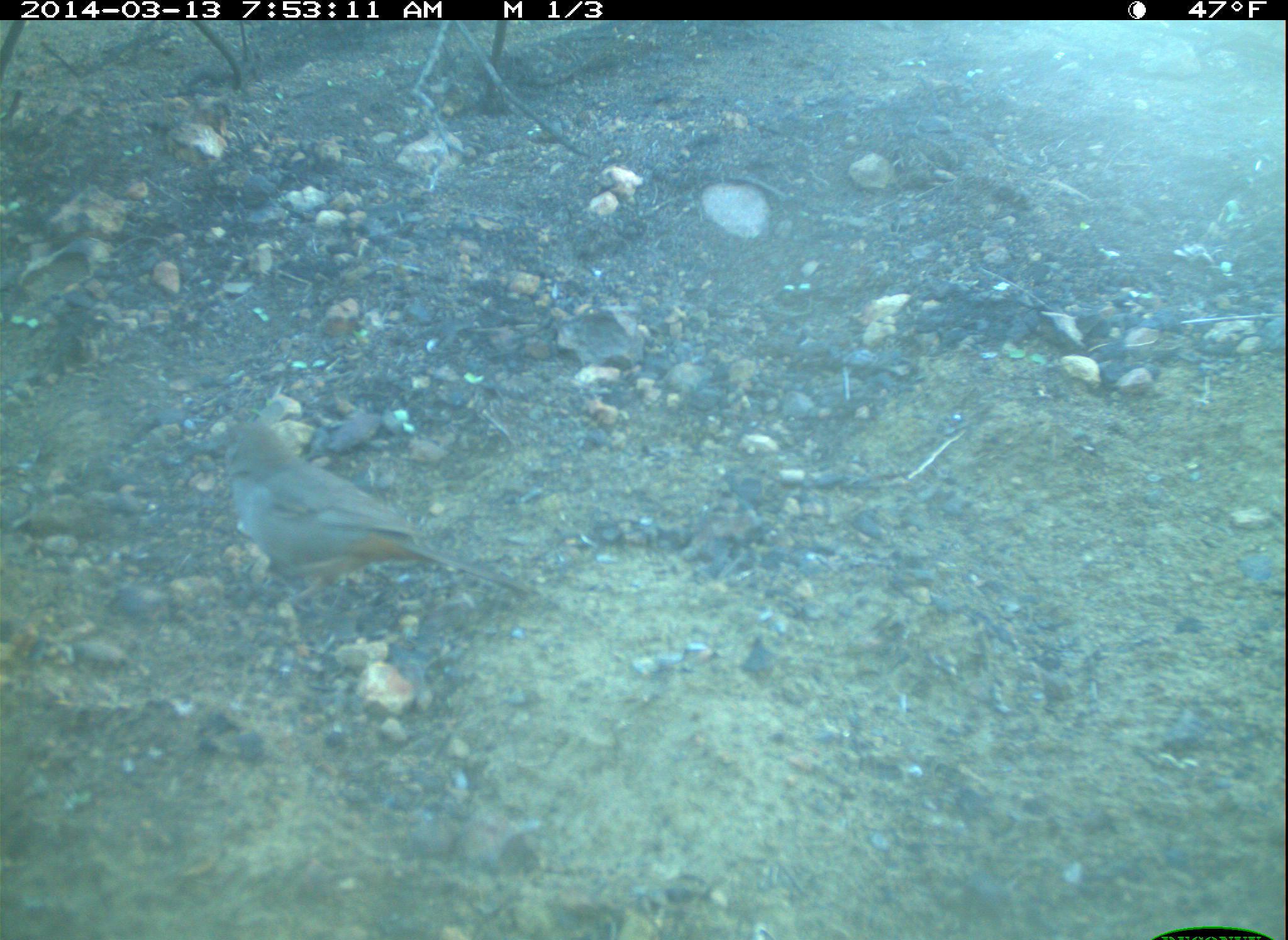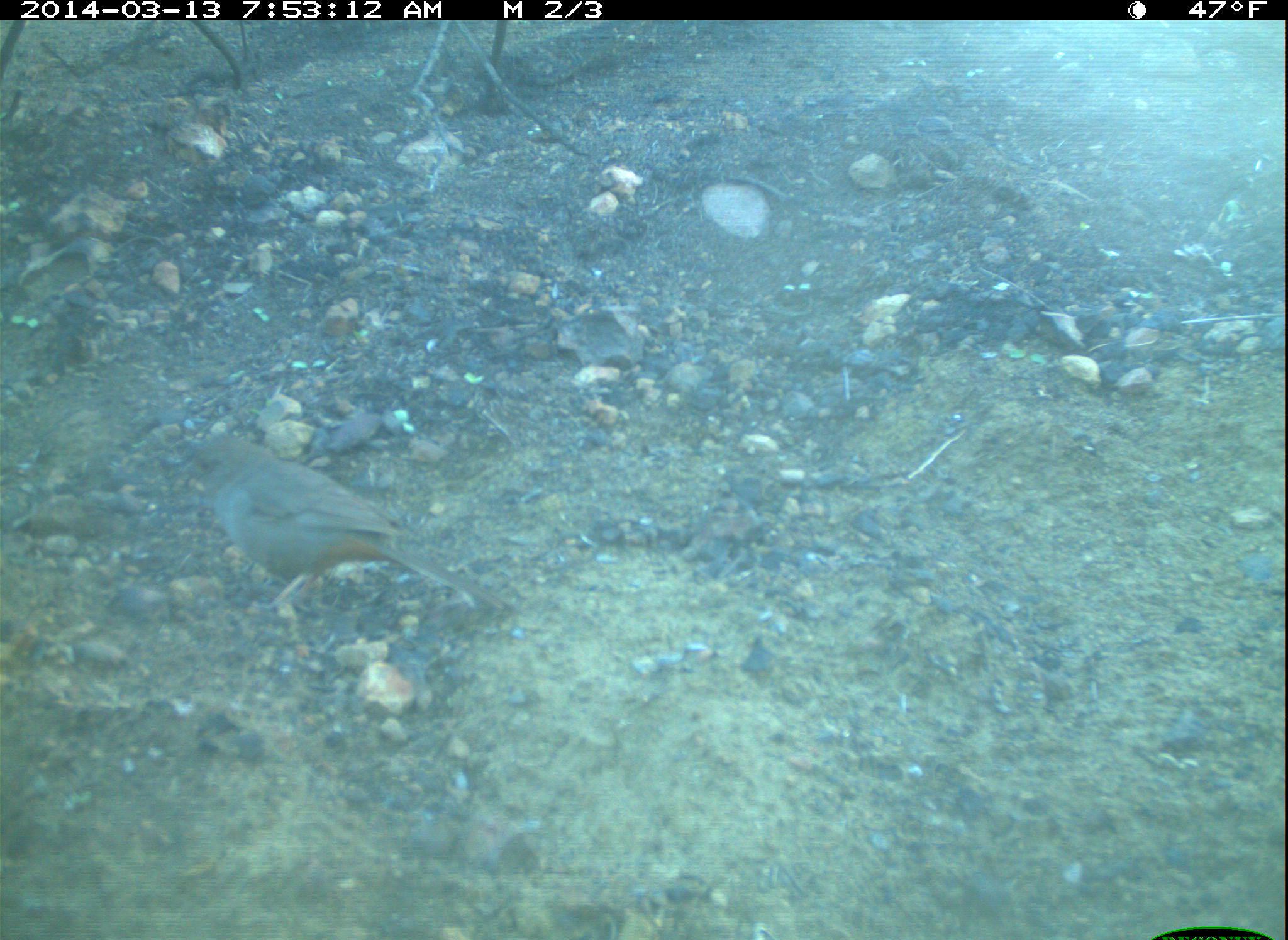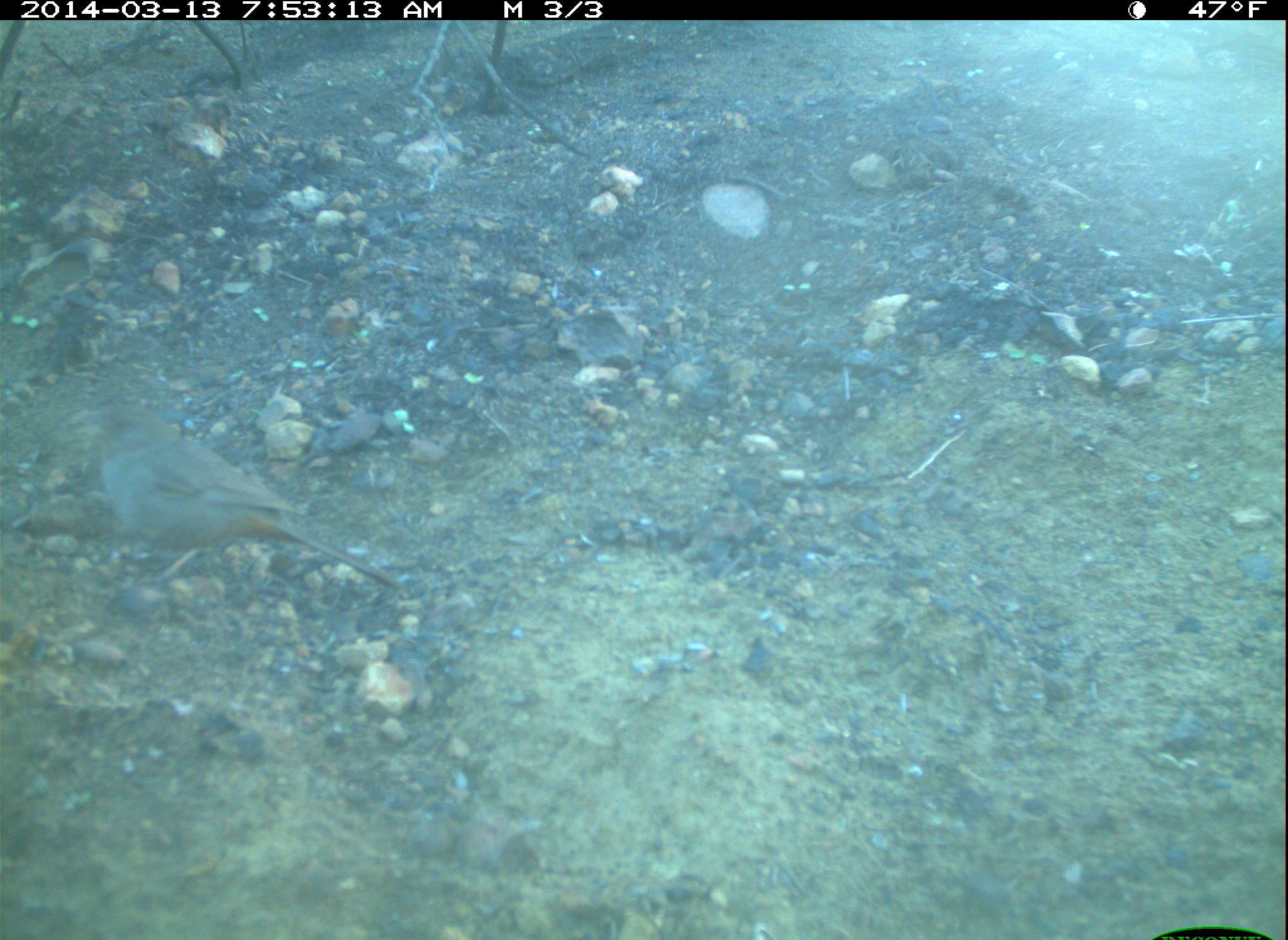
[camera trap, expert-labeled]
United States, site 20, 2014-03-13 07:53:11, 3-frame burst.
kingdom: Animalia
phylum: Chordata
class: Aves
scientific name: Aves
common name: bird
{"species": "bird (Aves)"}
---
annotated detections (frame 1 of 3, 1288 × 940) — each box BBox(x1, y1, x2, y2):
bird: BBox(196, 420, 541, 611)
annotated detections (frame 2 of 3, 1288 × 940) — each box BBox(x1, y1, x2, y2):
bird: BBox(164, 430, 506, 612)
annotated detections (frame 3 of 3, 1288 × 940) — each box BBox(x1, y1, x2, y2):
bird: BBox(72, 401, 403, 587)